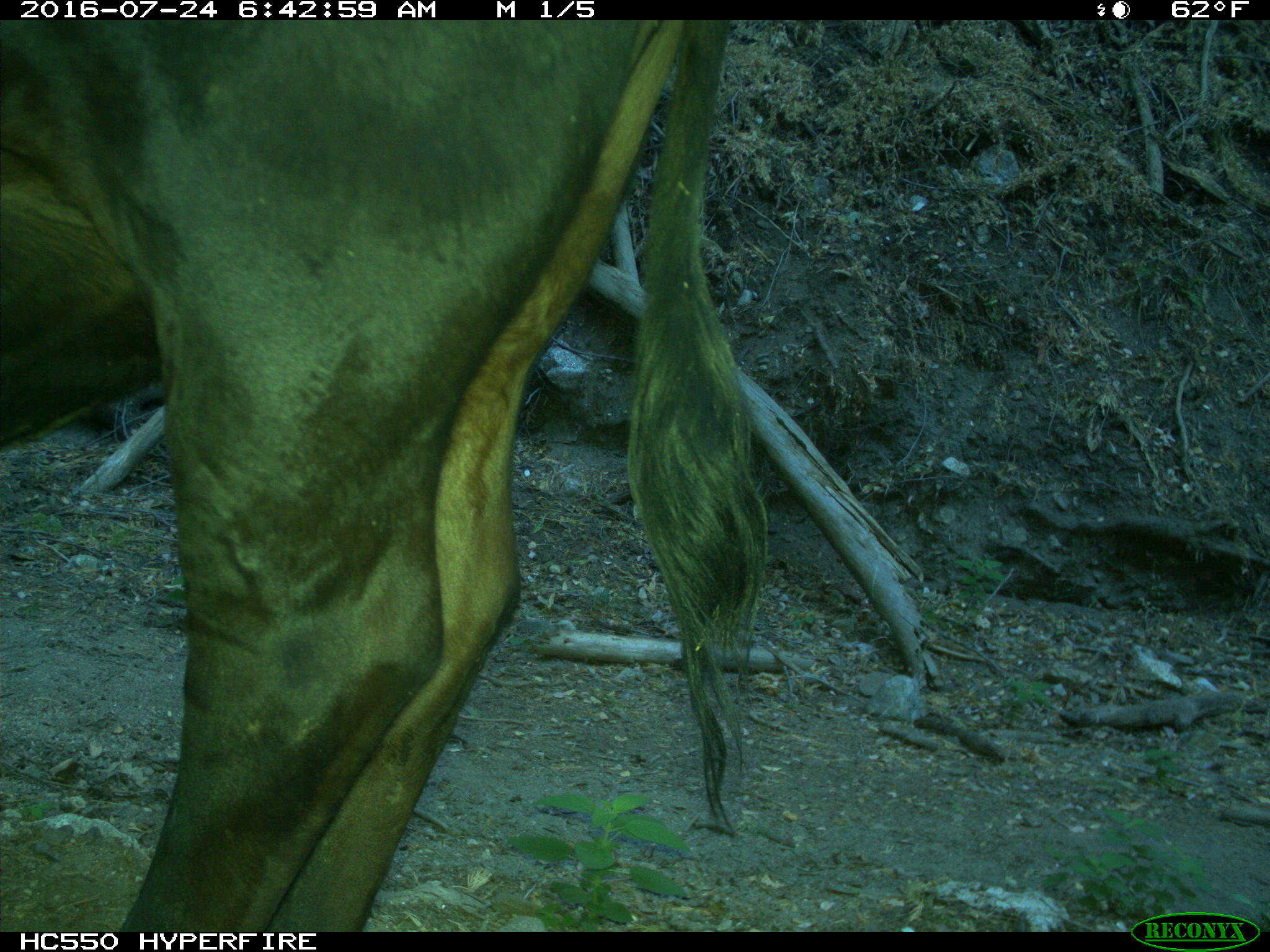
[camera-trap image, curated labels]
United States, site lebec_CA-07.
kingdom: Animalia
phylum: Chordata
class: Mammalia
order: Artiodactyla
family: Bovidae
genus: Bos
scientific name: Bos taurus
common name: domestic cow